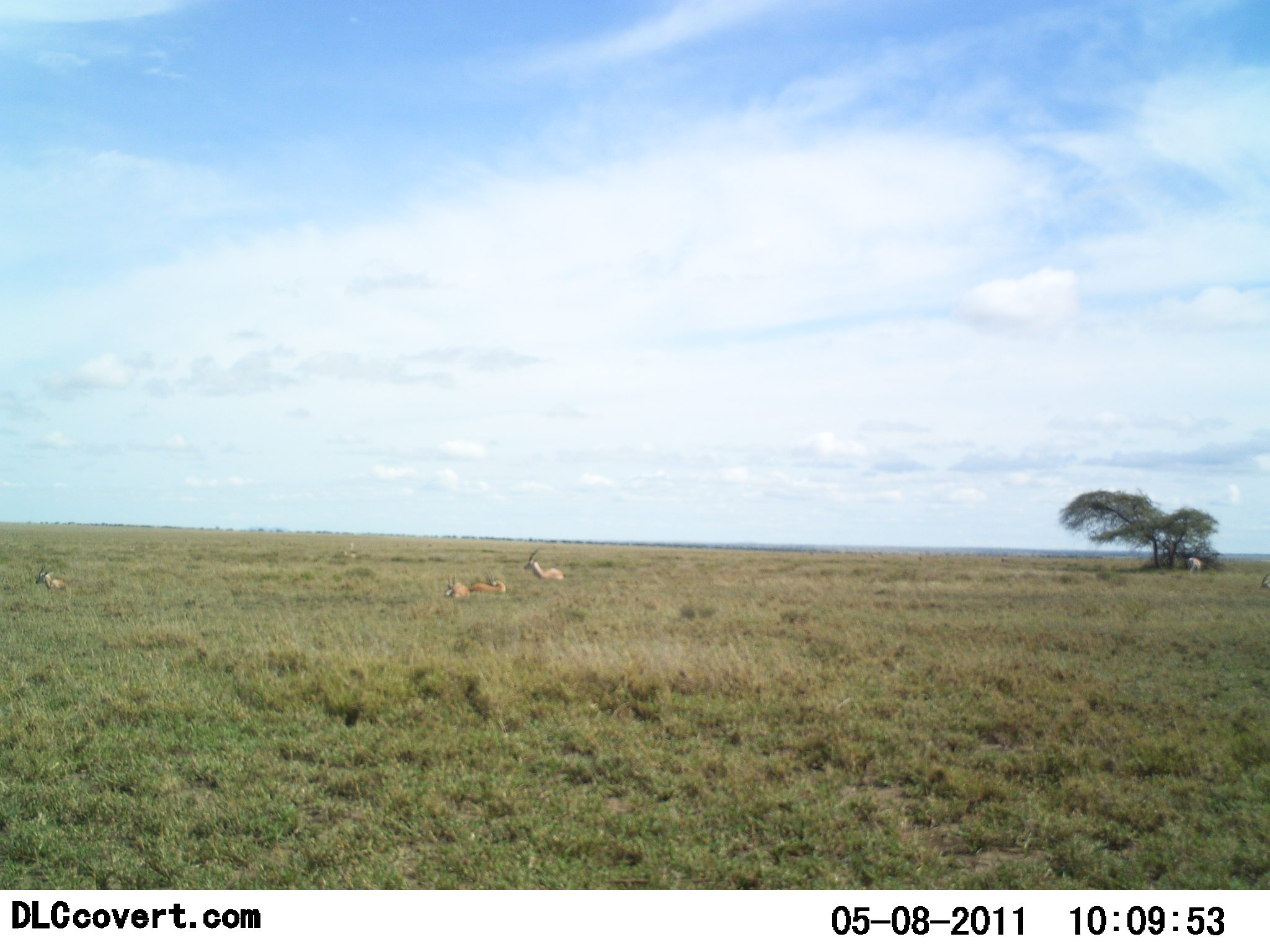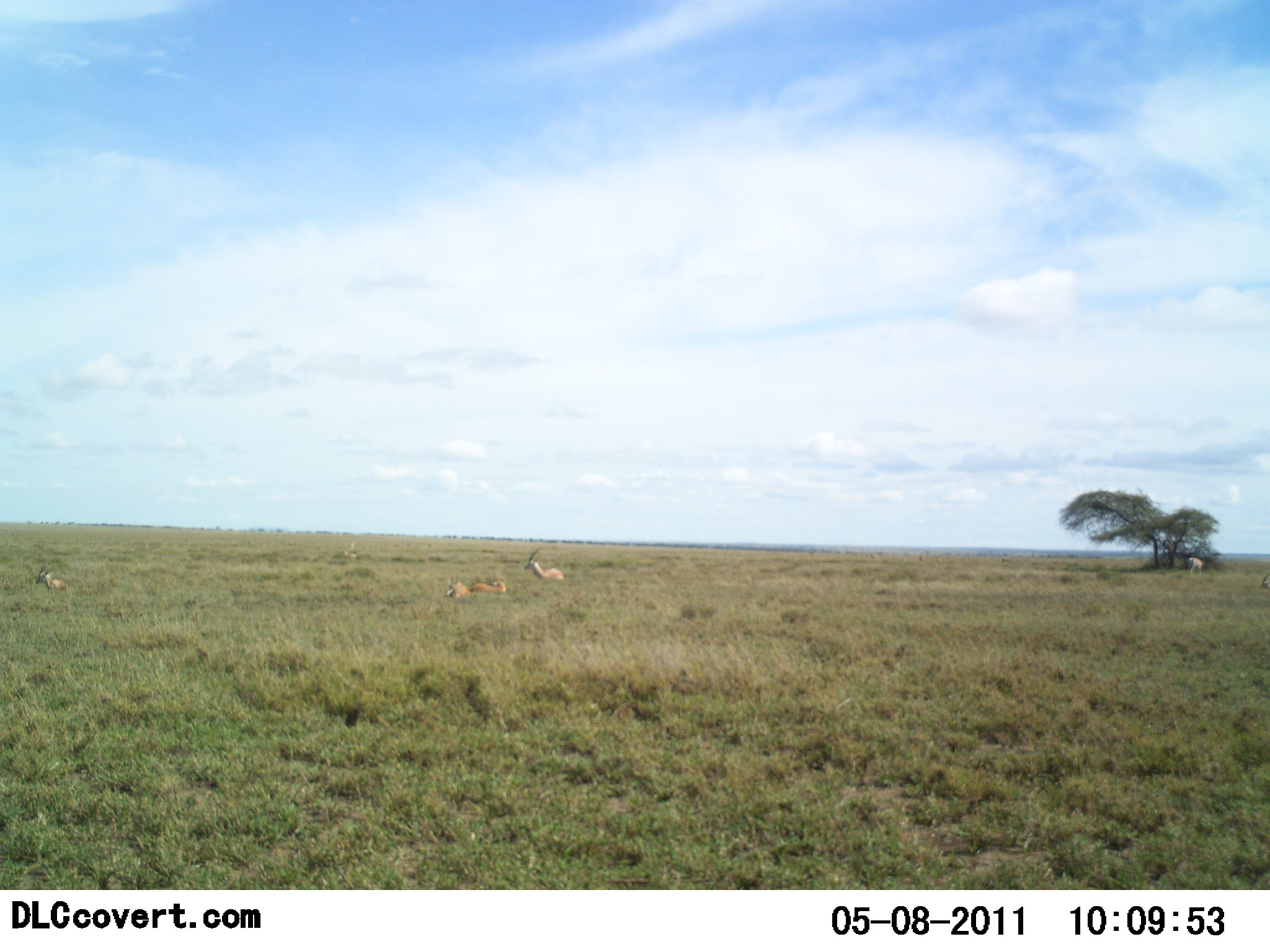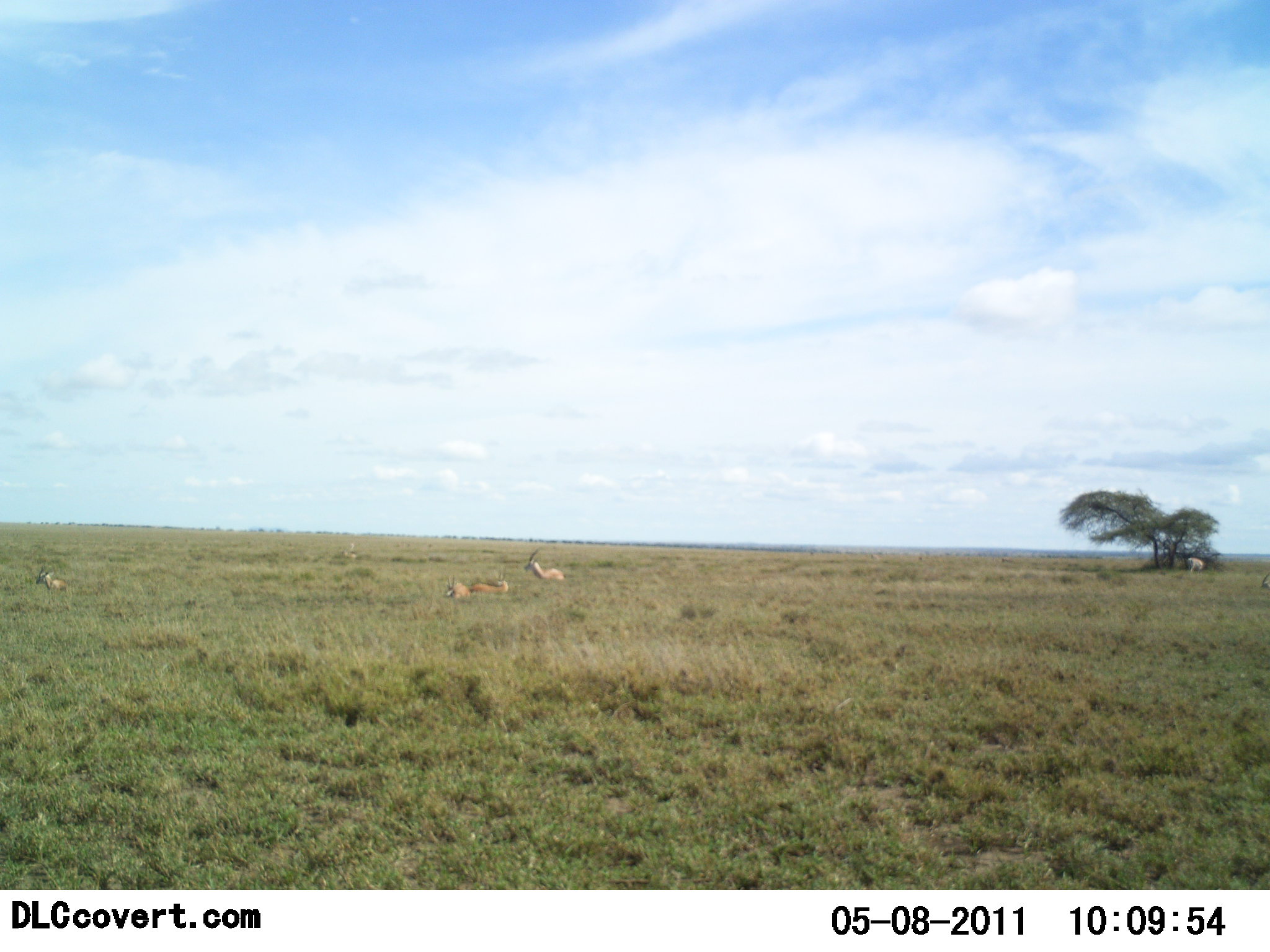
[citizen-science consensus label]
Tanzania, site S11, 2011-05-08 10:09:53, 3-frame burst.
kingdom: Animalia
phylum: Chordata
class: Mammalia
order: Artiodactyla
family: Bovidae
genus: Nanger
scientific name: Nanger granti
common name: grant's gazelle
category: gazellegrants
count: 4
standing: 40%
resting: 70%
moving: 0%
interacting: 0%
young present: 10%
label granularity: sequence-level